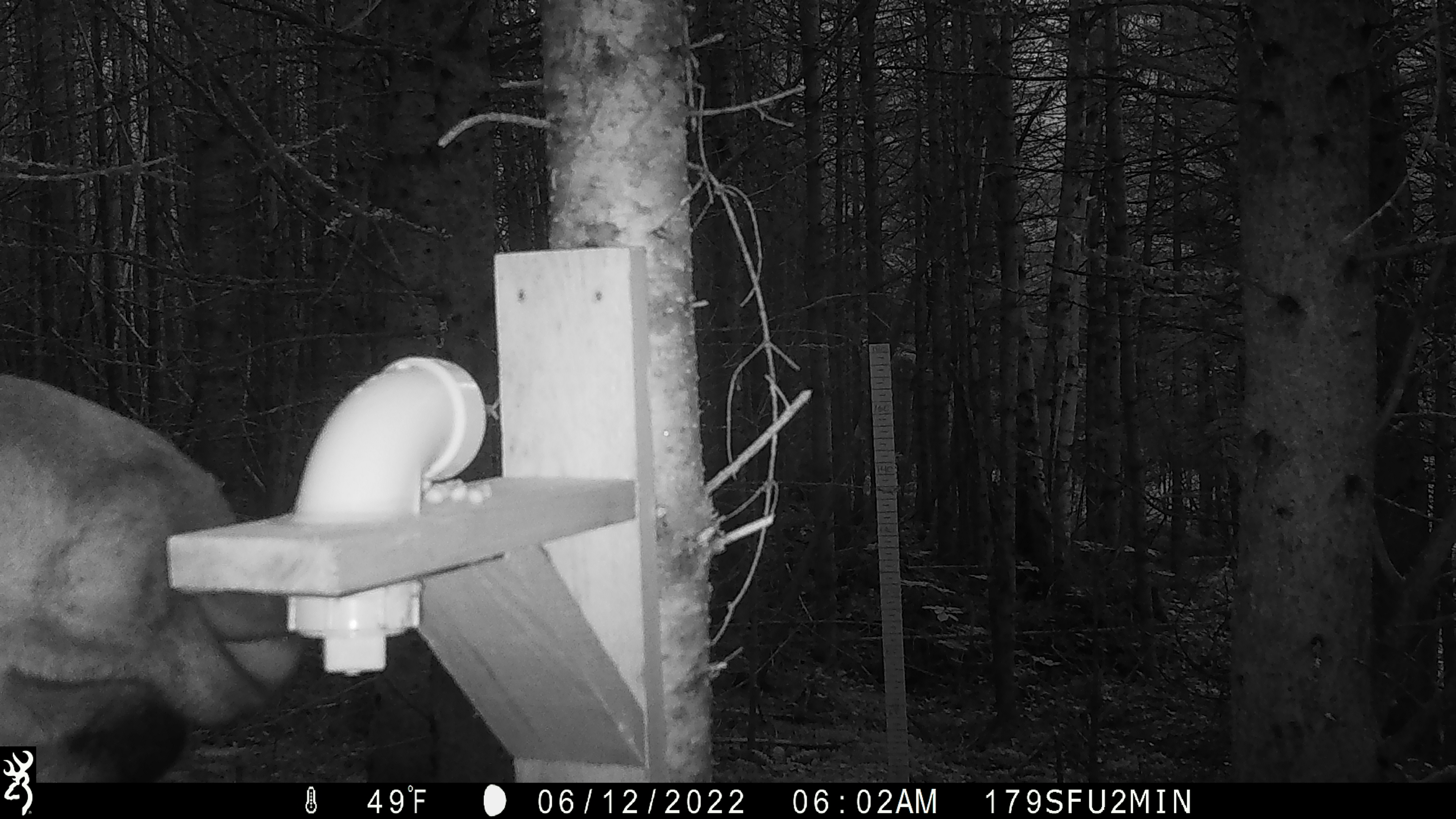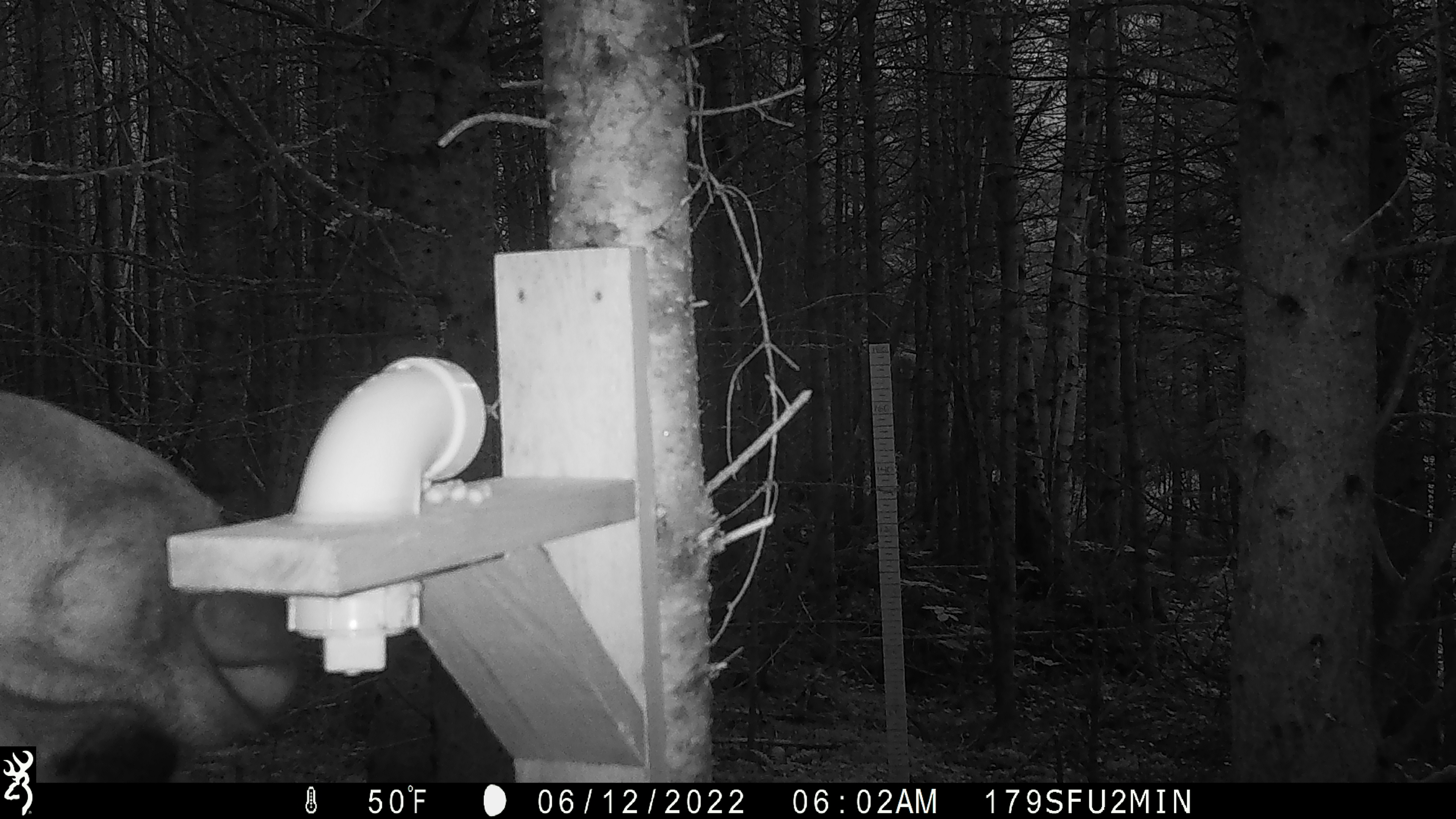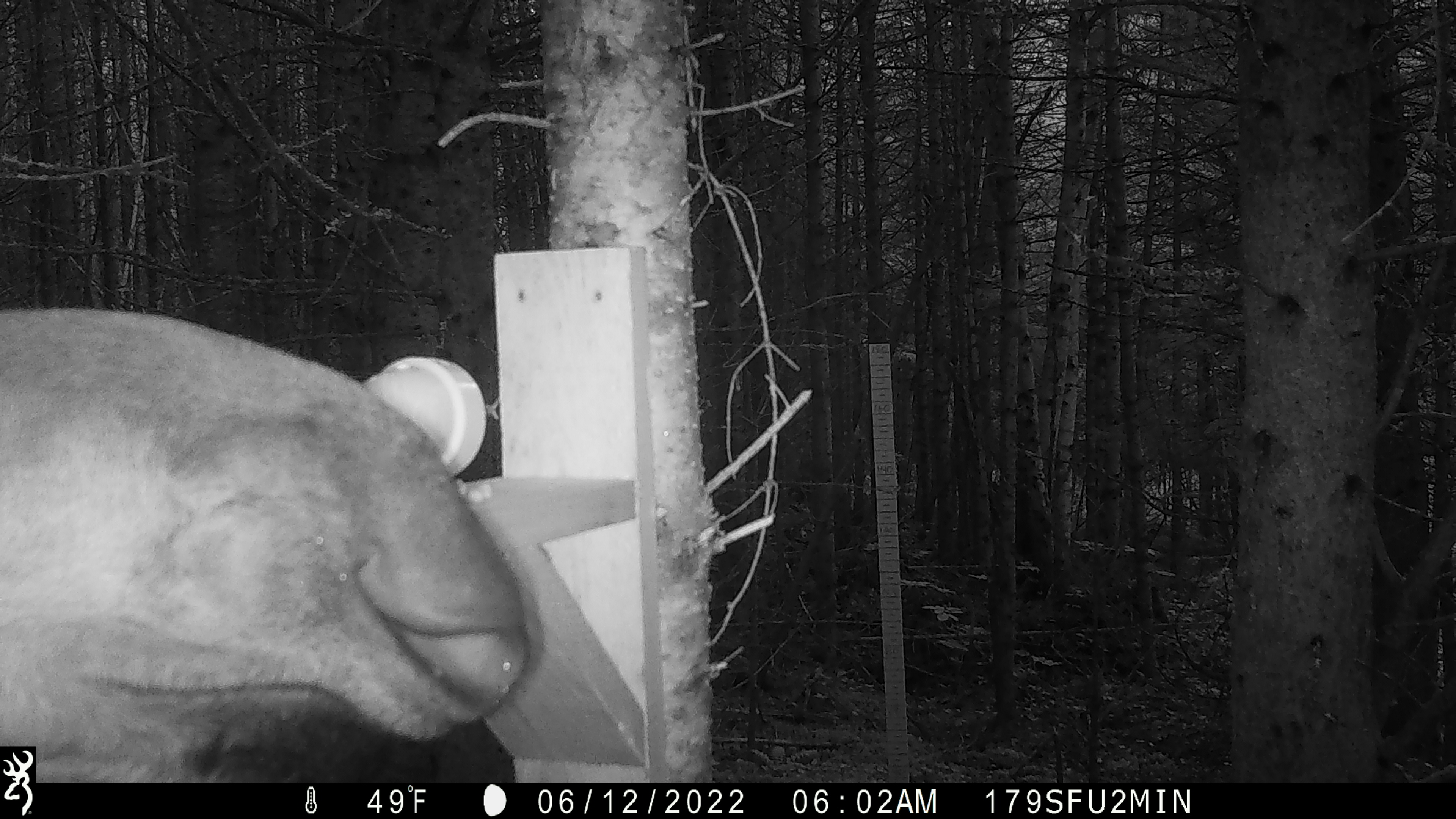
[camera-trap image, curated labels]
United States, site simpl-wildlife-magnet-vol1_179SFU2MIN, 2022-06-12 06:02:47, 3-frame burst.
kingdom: Animalia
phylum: Chordata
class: Mammalia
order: Artiodactyla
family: Cervidae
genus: Alces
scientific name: Alces alces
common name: moose